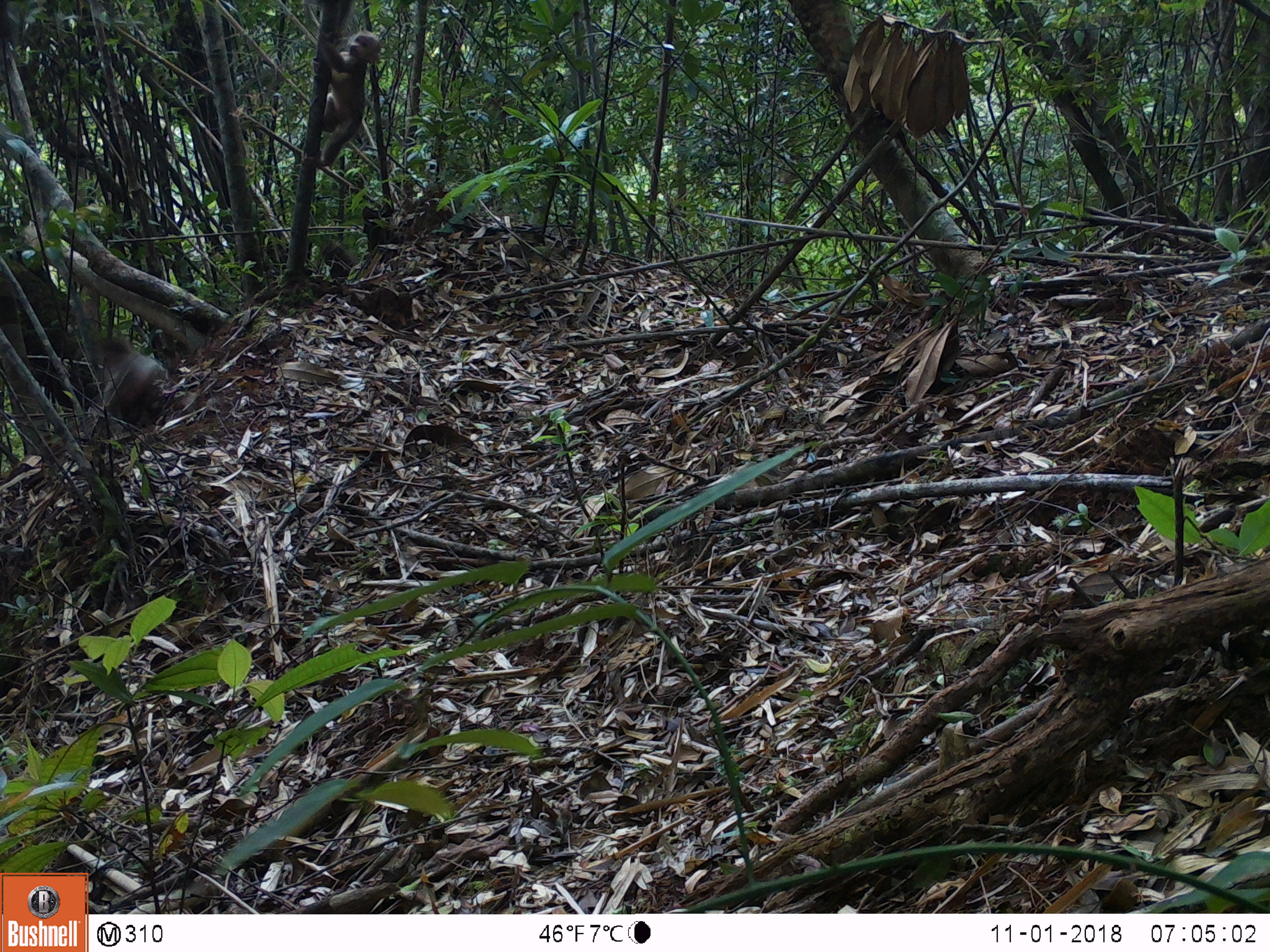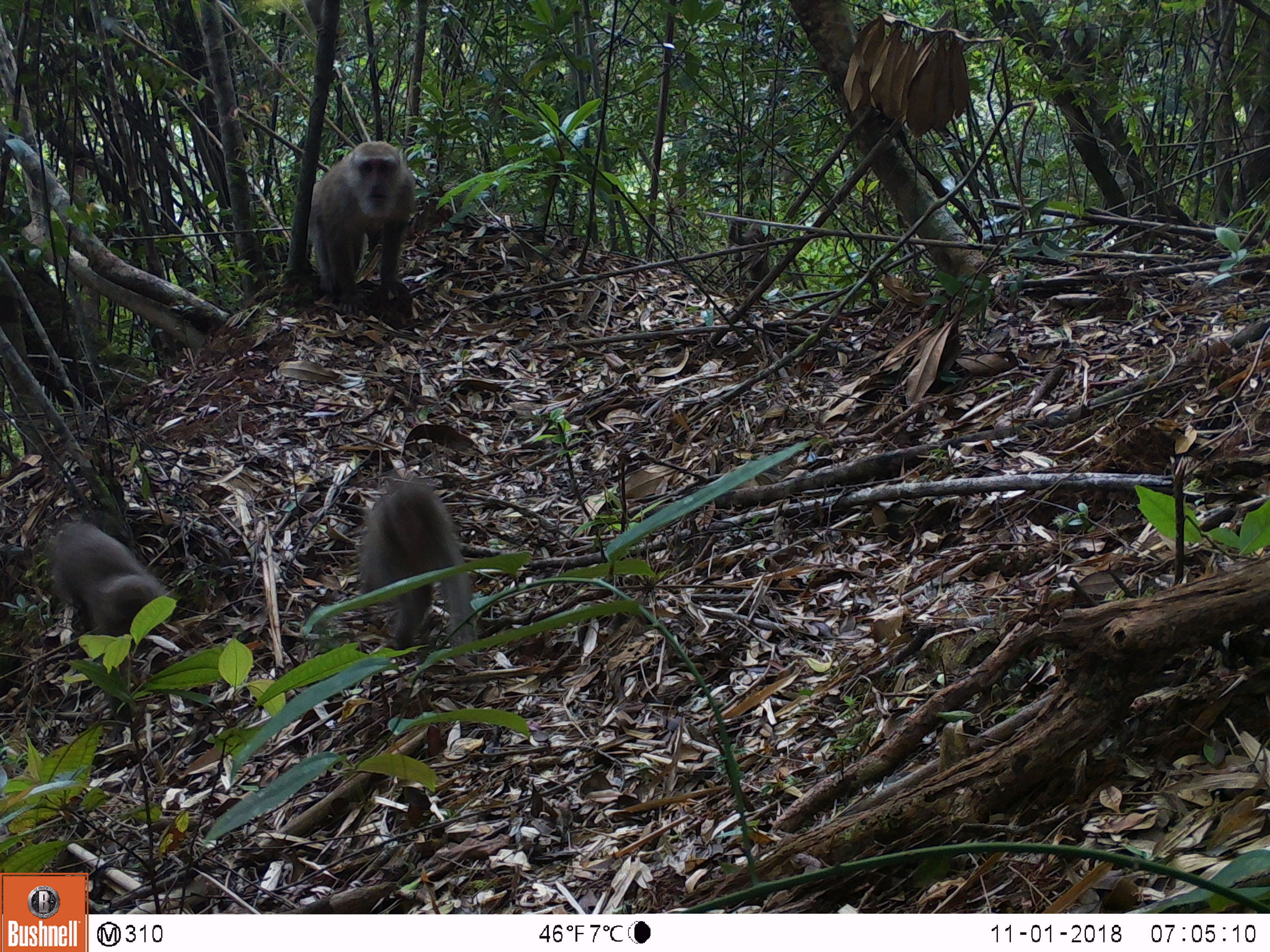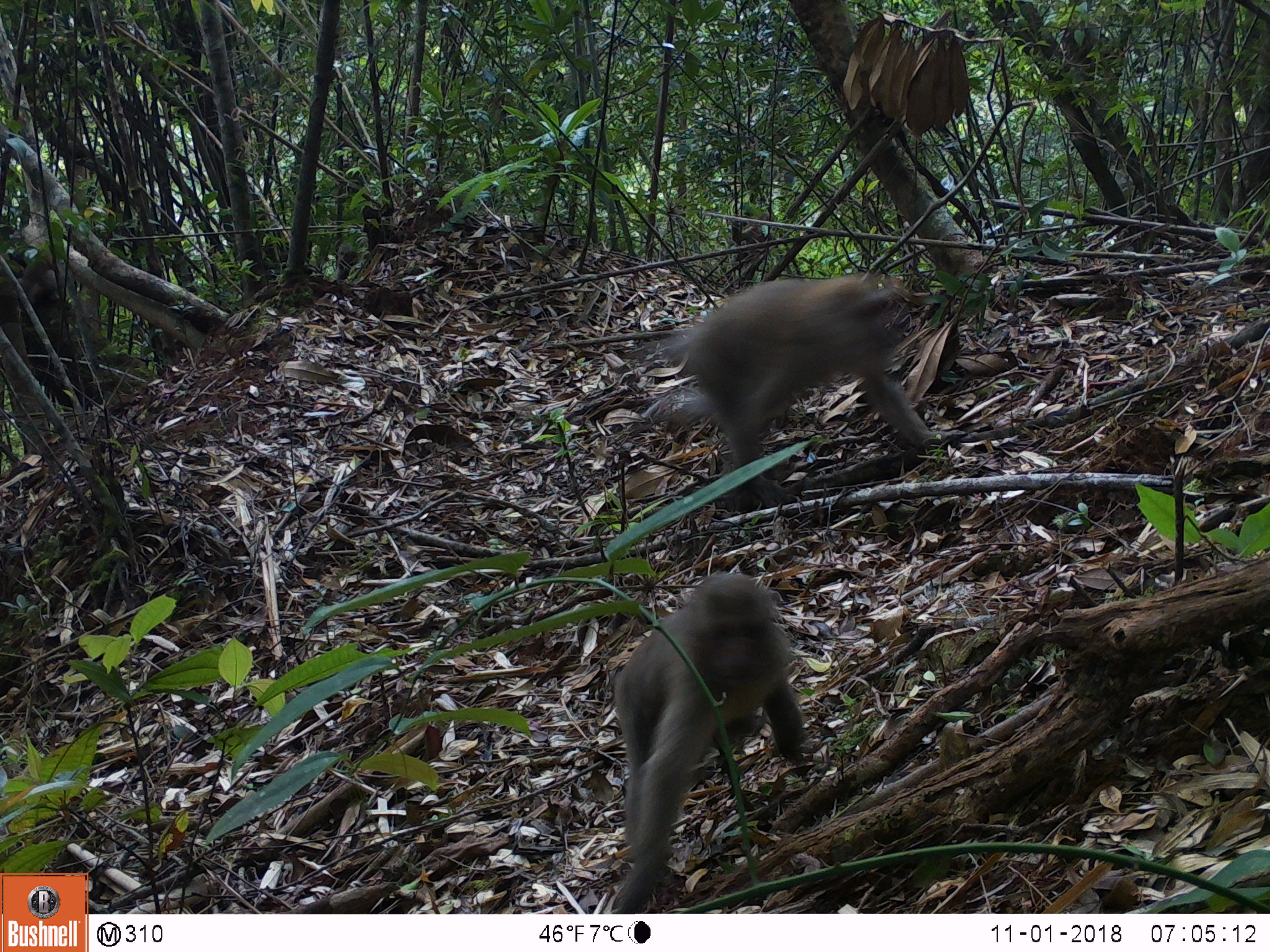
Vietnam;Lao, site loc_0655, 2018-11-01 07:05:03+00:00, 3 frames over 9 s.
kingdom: Animalia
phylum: Chordata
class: Mammalia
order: Primates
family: Cercopithecidae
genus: Macaca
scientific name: Macaca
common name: macaques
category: assam or rhesus macaque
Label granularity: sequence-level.